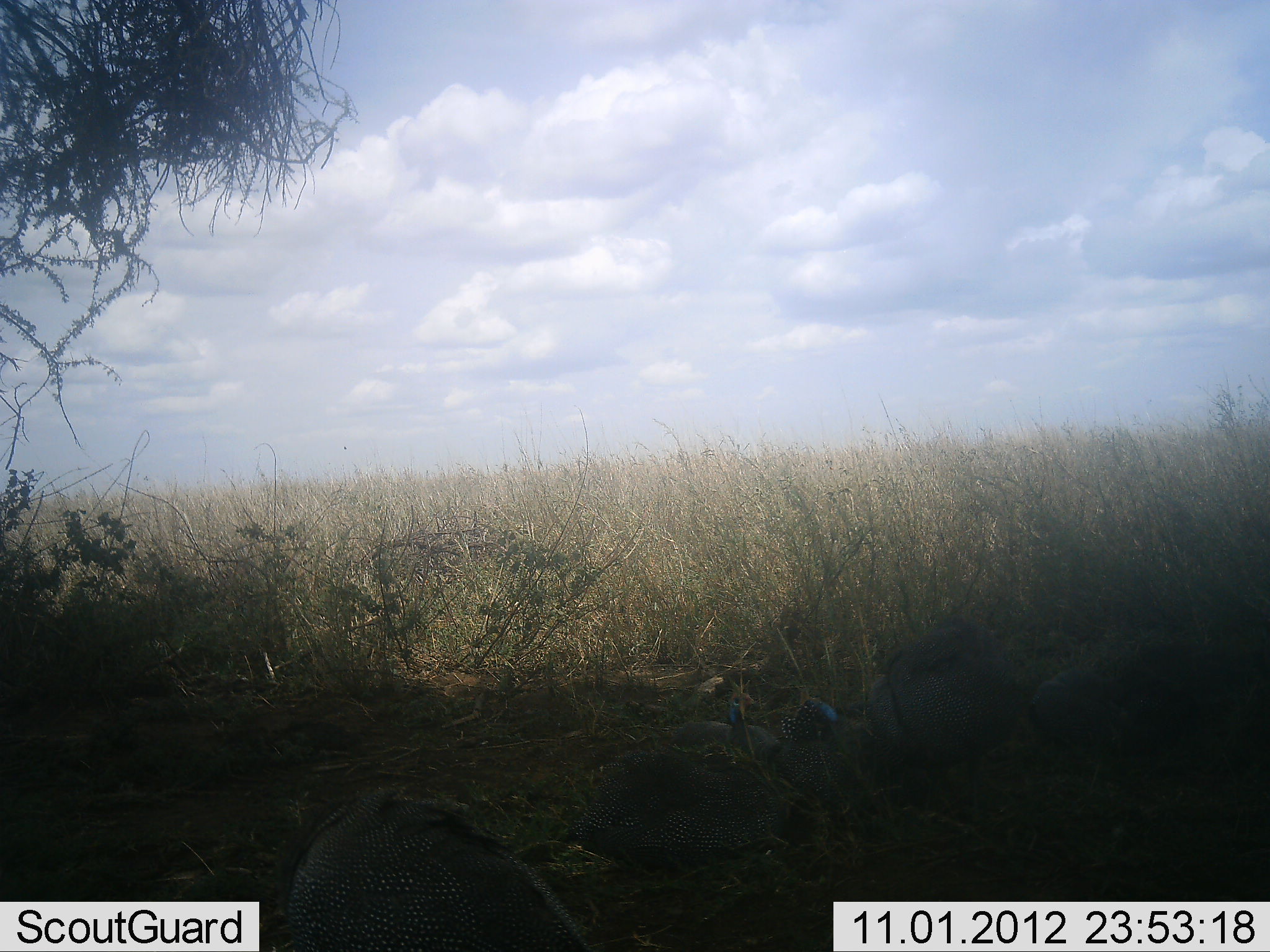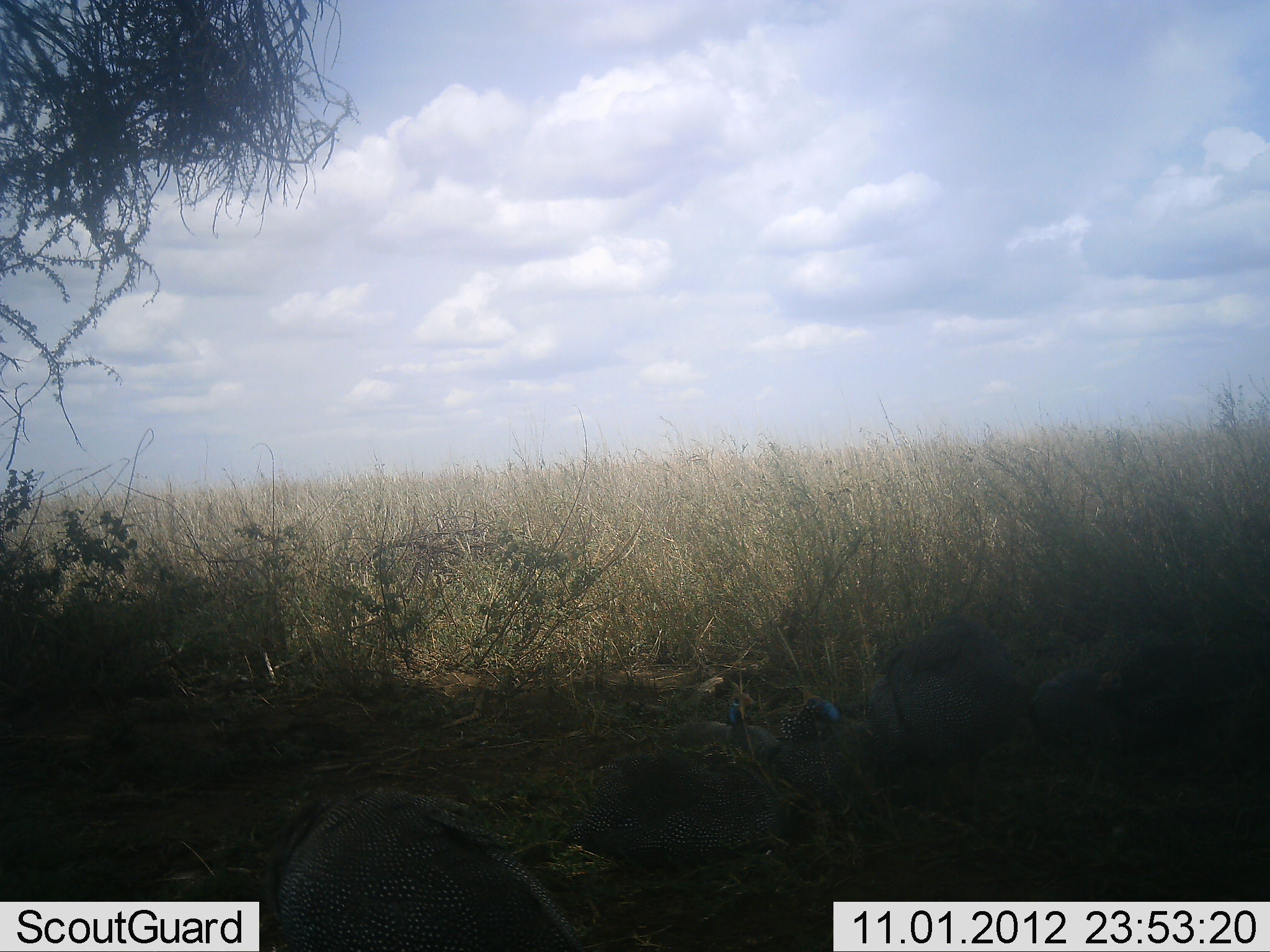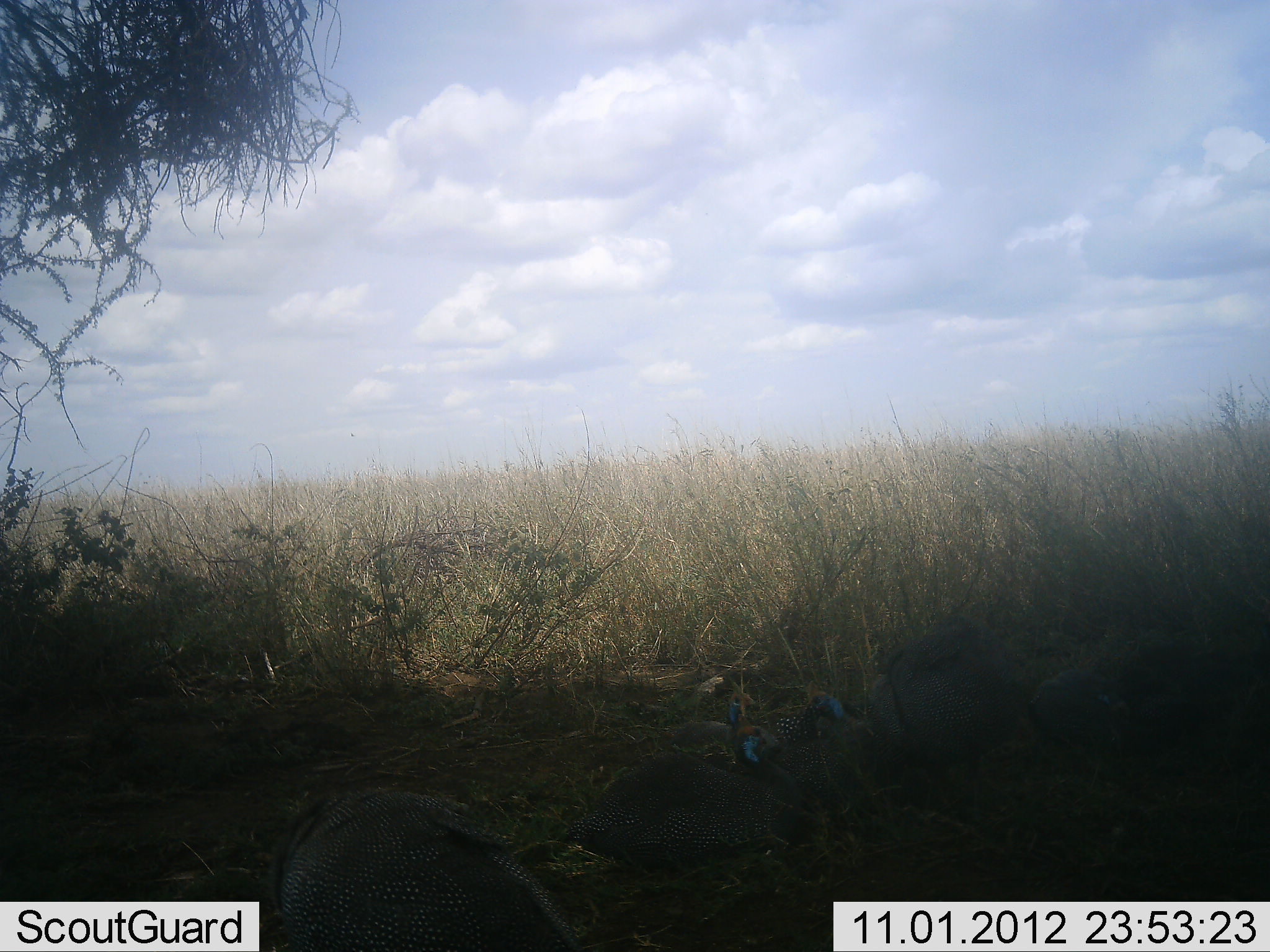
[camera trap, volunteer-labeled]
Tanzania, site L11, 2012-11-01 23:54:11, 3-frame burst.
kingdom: Animalia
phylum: Chordata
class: Aves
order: Galliformes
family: Numididae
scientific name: Numididae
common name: guinea fowl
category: guineafowl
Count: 6.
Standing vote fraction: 80%.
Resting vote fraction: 10%.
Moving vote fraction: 20%.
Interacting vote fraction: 0%.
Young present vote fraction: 0%.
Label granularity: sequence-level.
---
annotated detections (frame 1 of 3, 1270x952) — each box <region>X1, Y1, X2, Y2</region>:
animal: <region>287, 793, 586, 952</region>; <region>570, 744, 858, 865</region>; <region>865, 612, 1025, 828</region>; <region>1028, 660, 1215, 815</region>; <region>673, 680, 809, 746</region>; <region>762, 697, 847, 794</region>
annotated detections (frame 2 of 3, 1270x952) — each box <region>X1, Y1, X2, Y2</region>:
animal: <region>279, 789, 589, 952</region>; <region>861, 618, 1029, 829</region>; <region>1031, 640, 1218, 826</region>; <region>588, 746, 858, 865</region>; <region>753, 697, 849, 784</region>; <region>670, 684, 779, 755</region>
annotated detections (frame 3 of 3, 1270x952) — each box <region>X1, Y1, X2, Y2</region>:
animal: <region>279, 789, 589, 952</region>; <region>859, 610, 1033, 830</region>; <region>570, 746, 858, 865</region>; <region>1035, 664, 1199, 812</region>; <region>664, 684, 782, 758</region>; <region>746, 697, 849, 780</region>